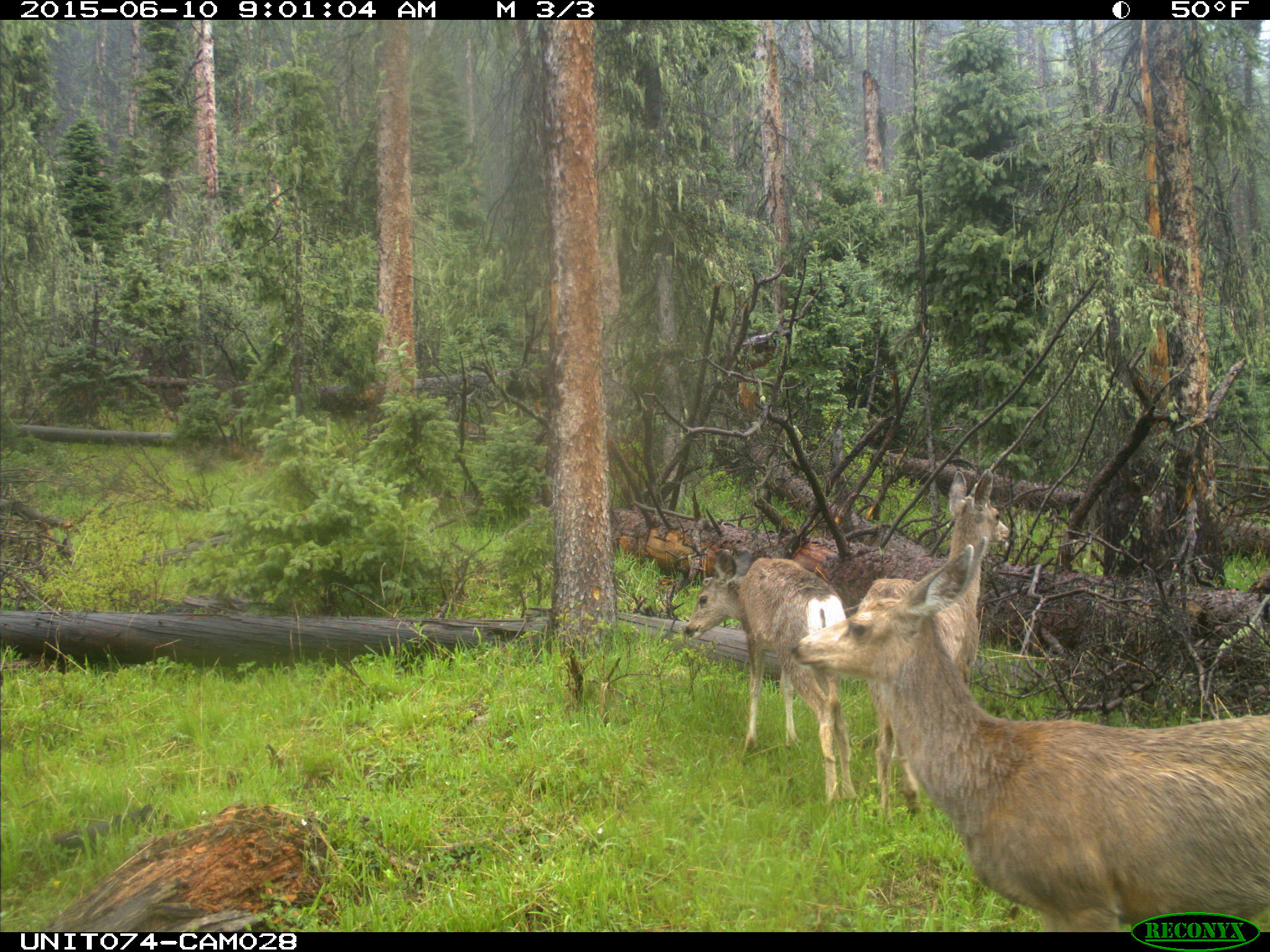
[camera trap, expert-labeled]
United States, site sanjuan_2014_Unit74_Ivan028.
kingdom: Animalia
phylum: Chordata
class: Mammalia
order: Artiodactyla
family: Cervidae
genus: Odocoileus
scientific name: Odocoileus hemionus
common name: mule deer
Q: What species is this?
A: Odocoileus hemionus (mule deer).